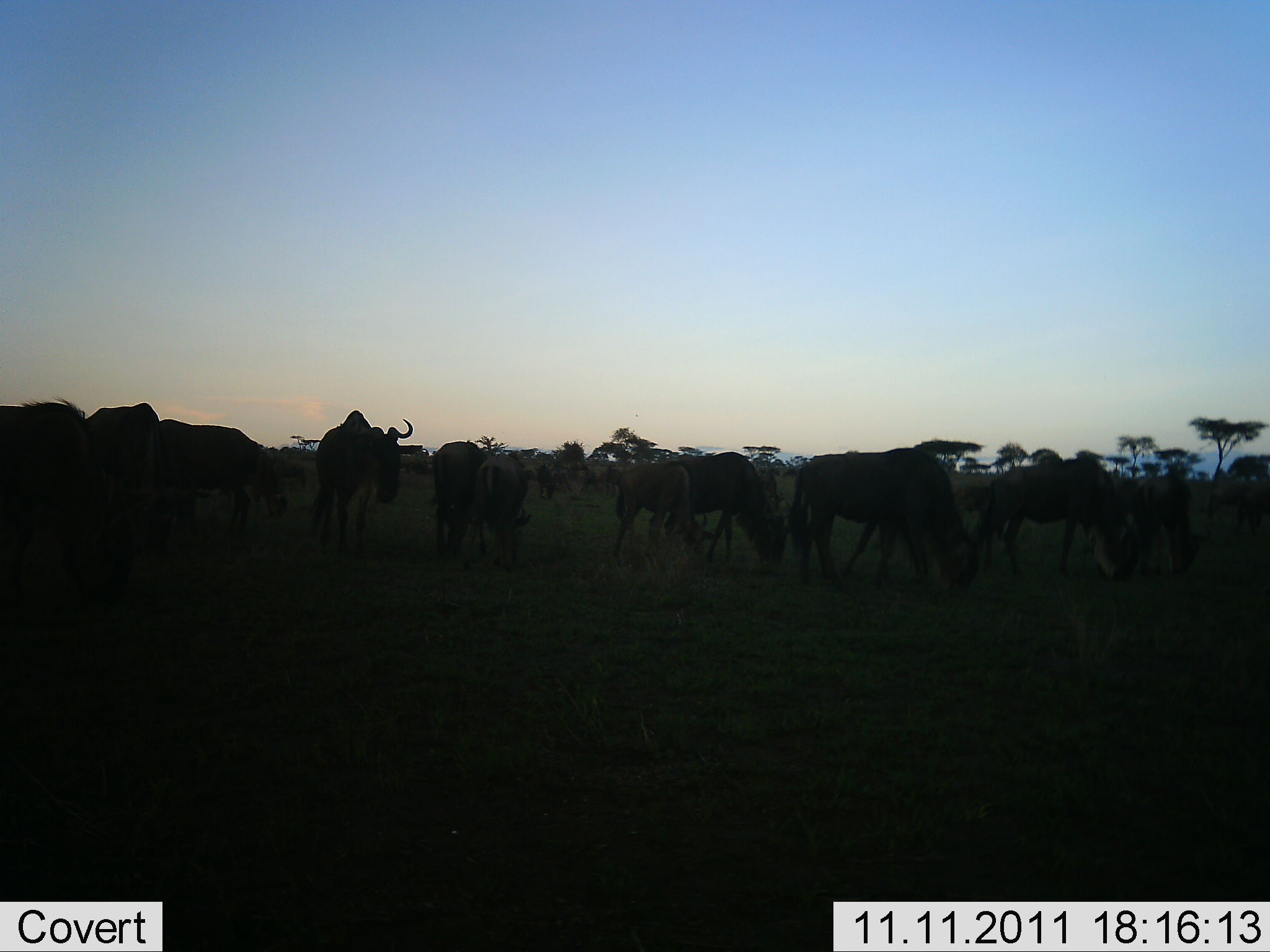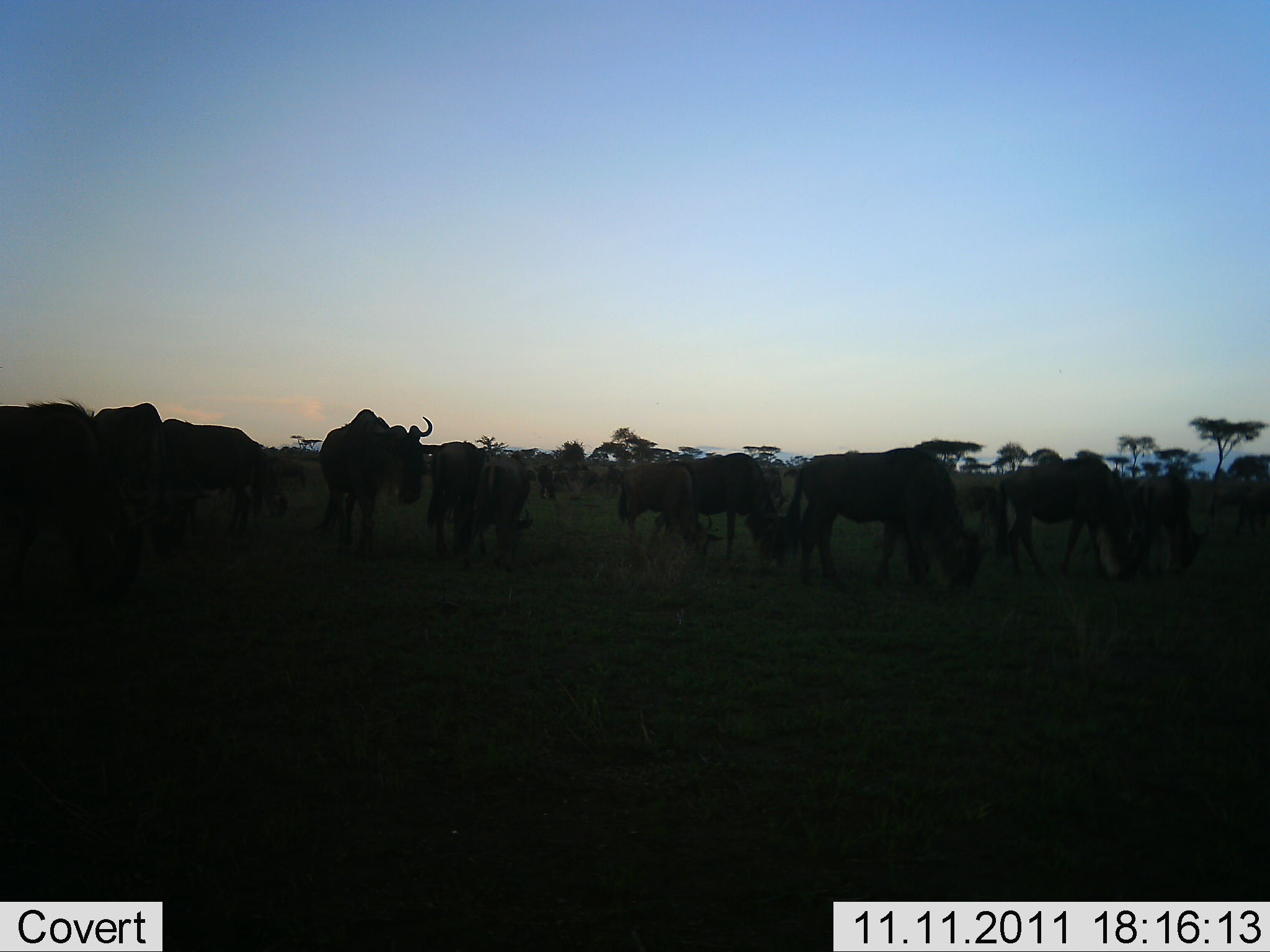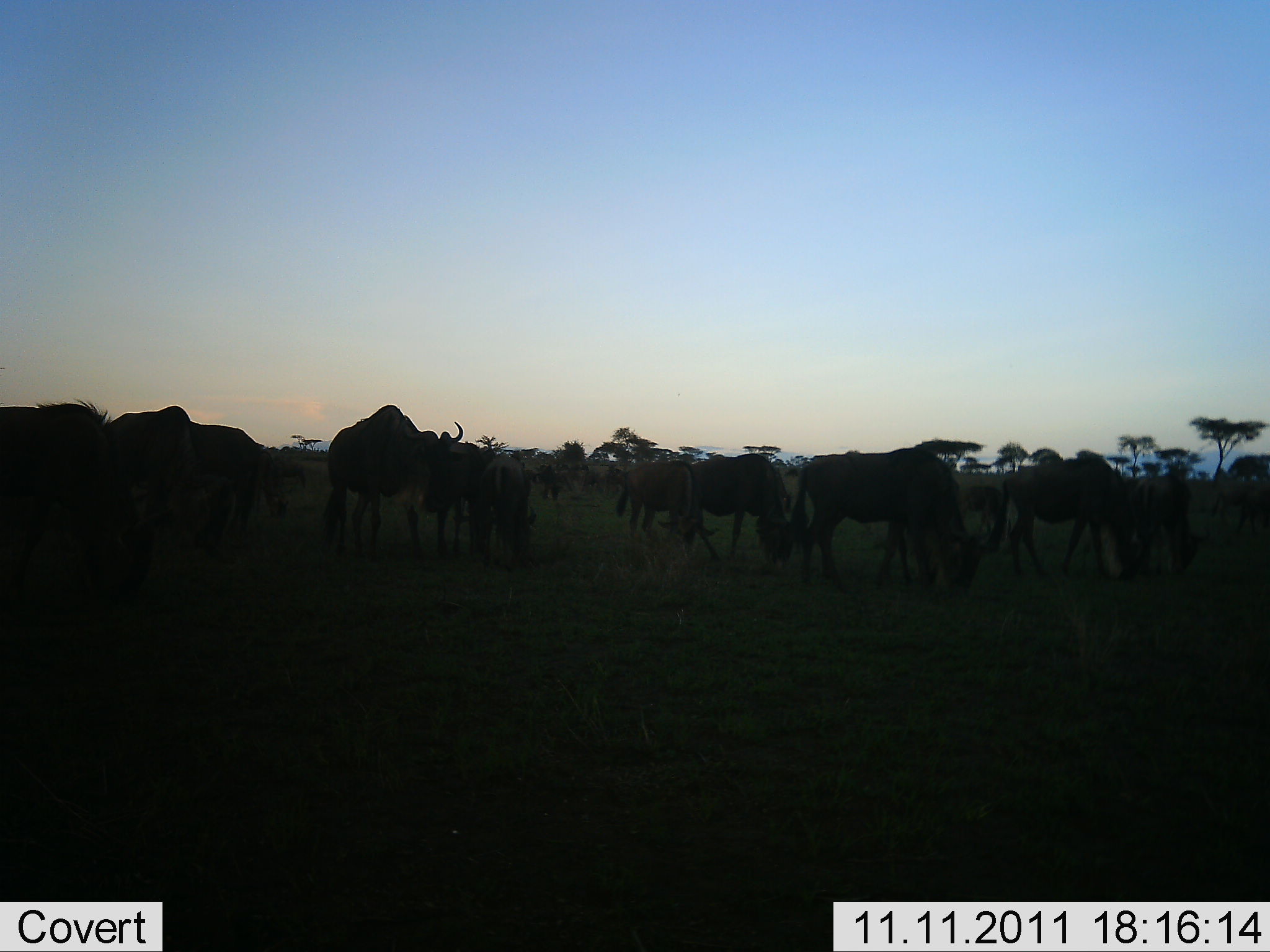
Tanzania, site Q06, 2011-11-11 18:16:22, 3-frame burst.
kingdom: Animalia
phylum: Chordata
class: Mammalia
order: Artiodactyla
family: Bovidae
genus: Connochaetes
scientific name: Connochaetes taurinus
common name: blue wildebeest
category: wildebeest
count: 11-50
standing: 67%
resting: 0%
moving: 33%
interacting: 0%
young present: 0%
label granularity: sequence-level